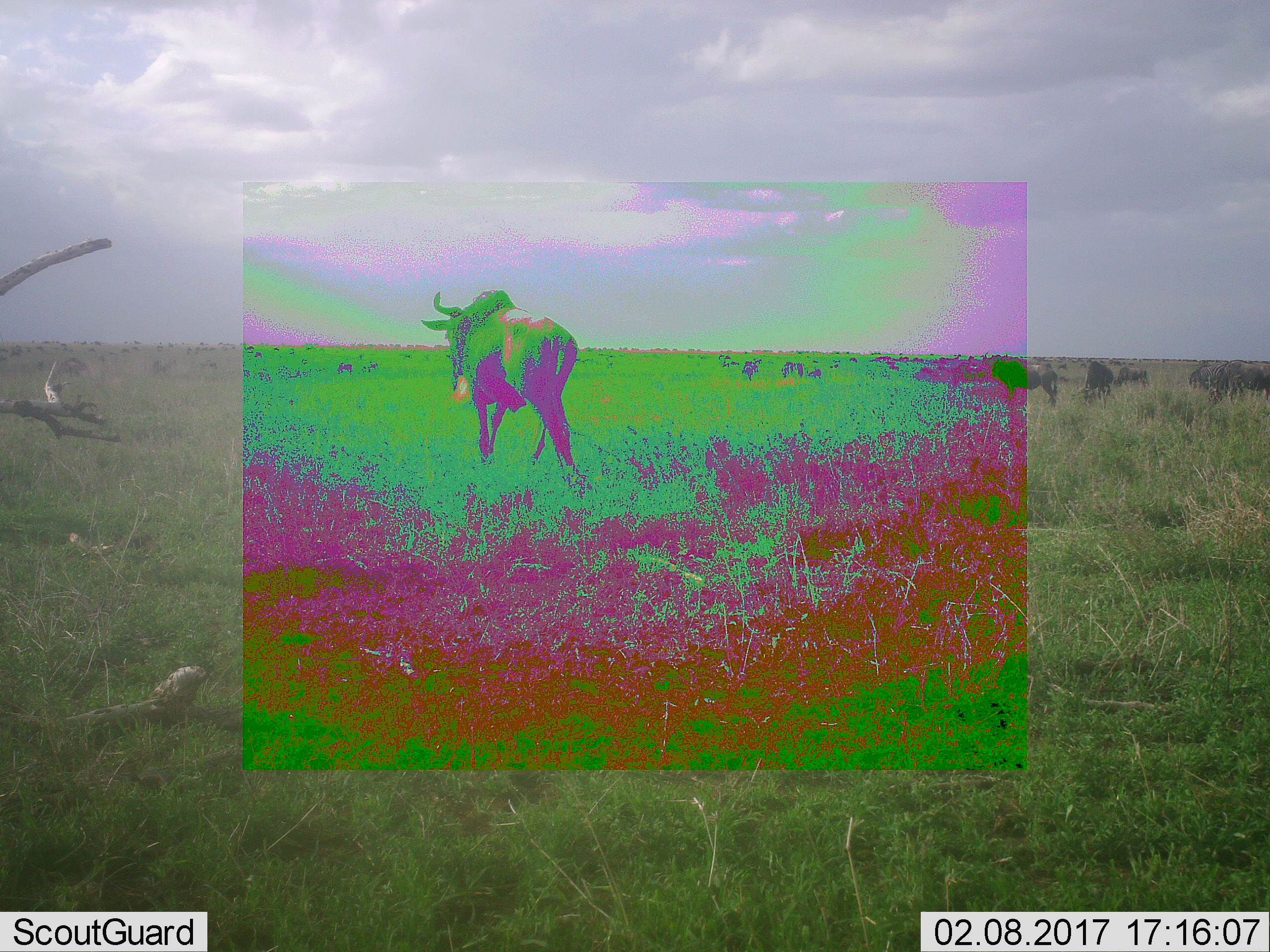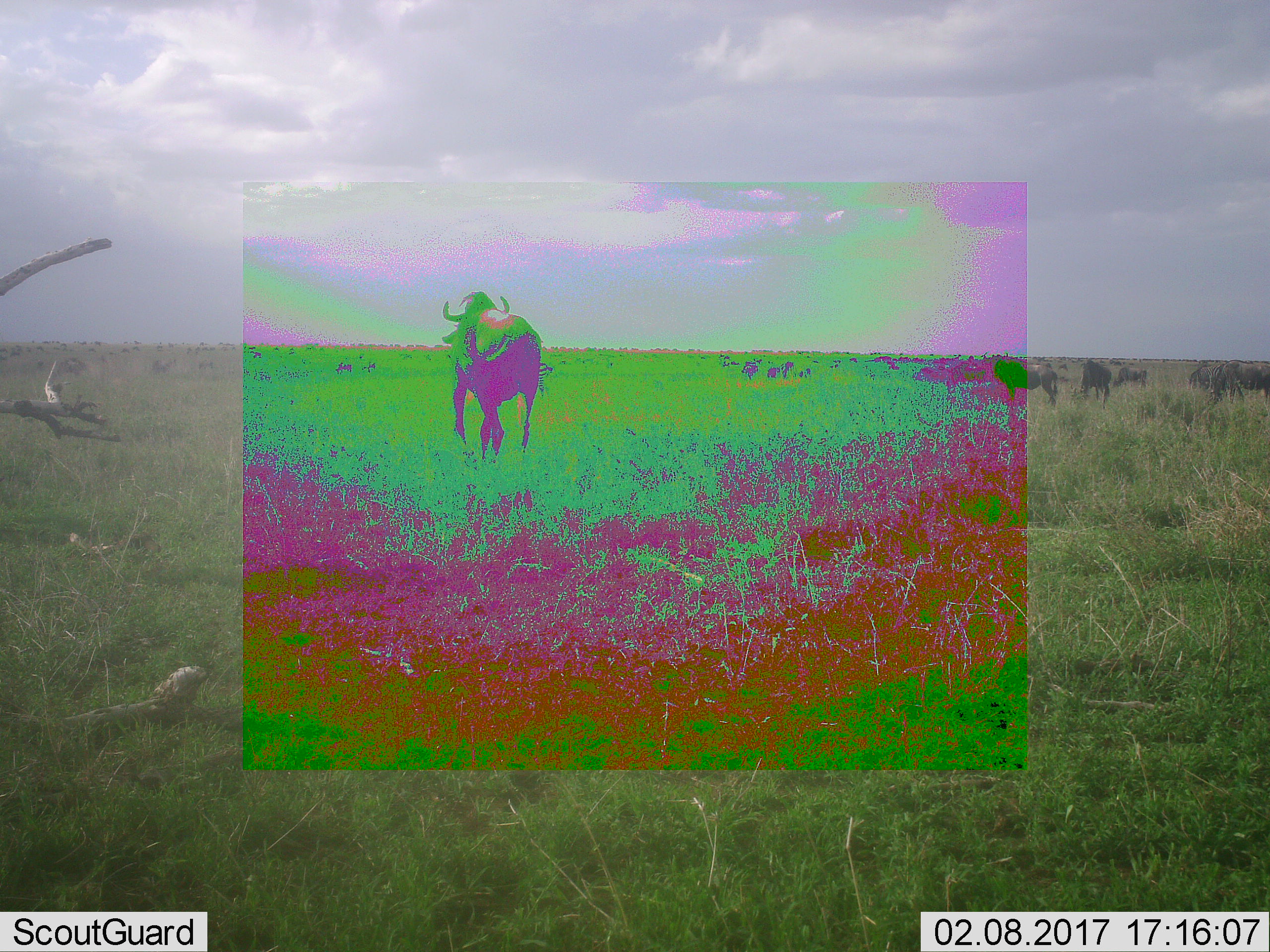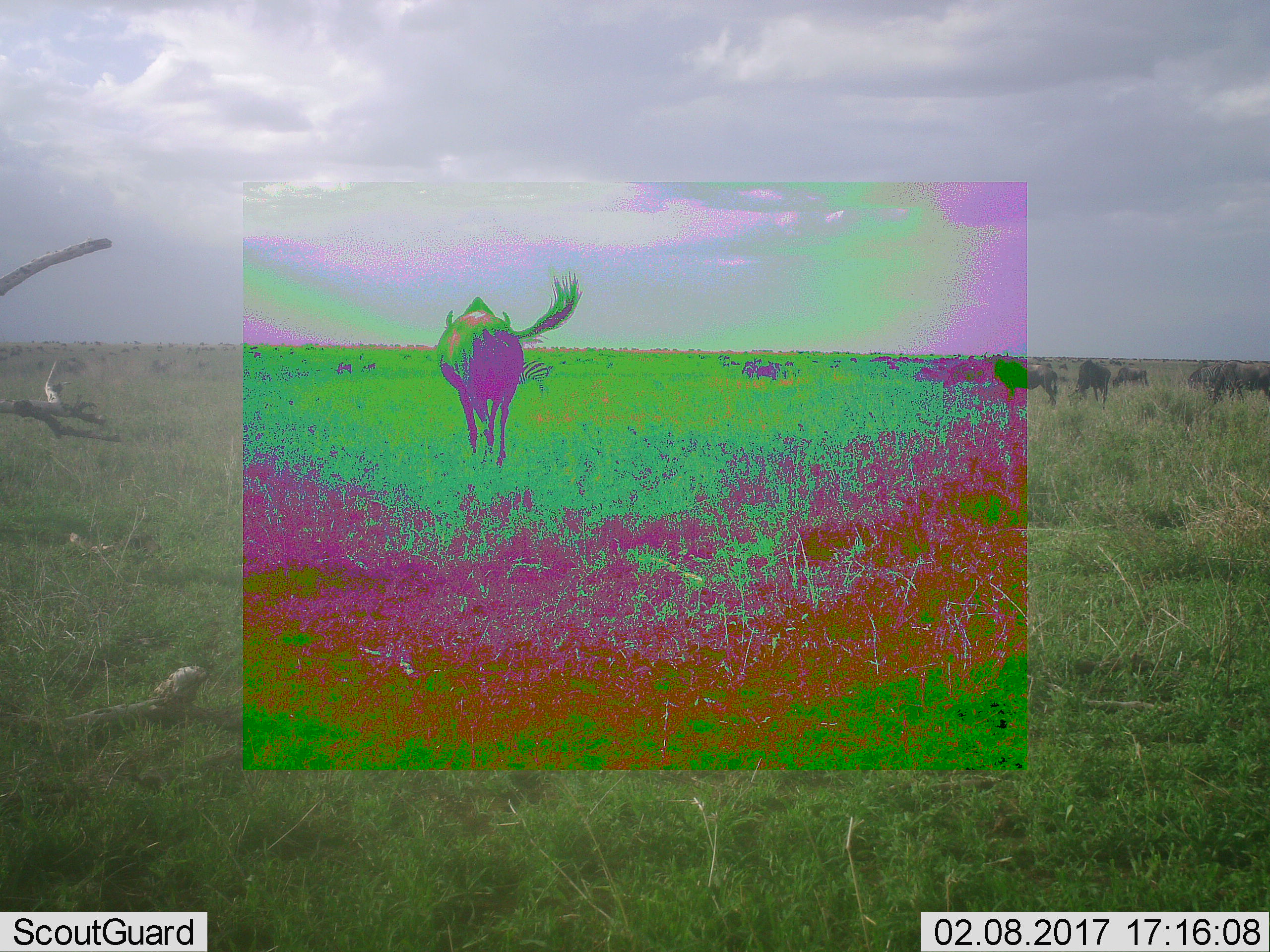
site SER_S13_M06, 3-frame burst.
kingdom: Animalia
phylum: Chordata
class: Mammalia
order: Artiodactyla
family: Bovidae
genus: Connochaetes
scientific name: Connochaetes taurinus taurinus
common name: blue wildebeest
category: wildebeestblue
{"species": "wildebeestblue (blue wildebeest) (Connochaetes taurinus taurinus)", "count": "11-50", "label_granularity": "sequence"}